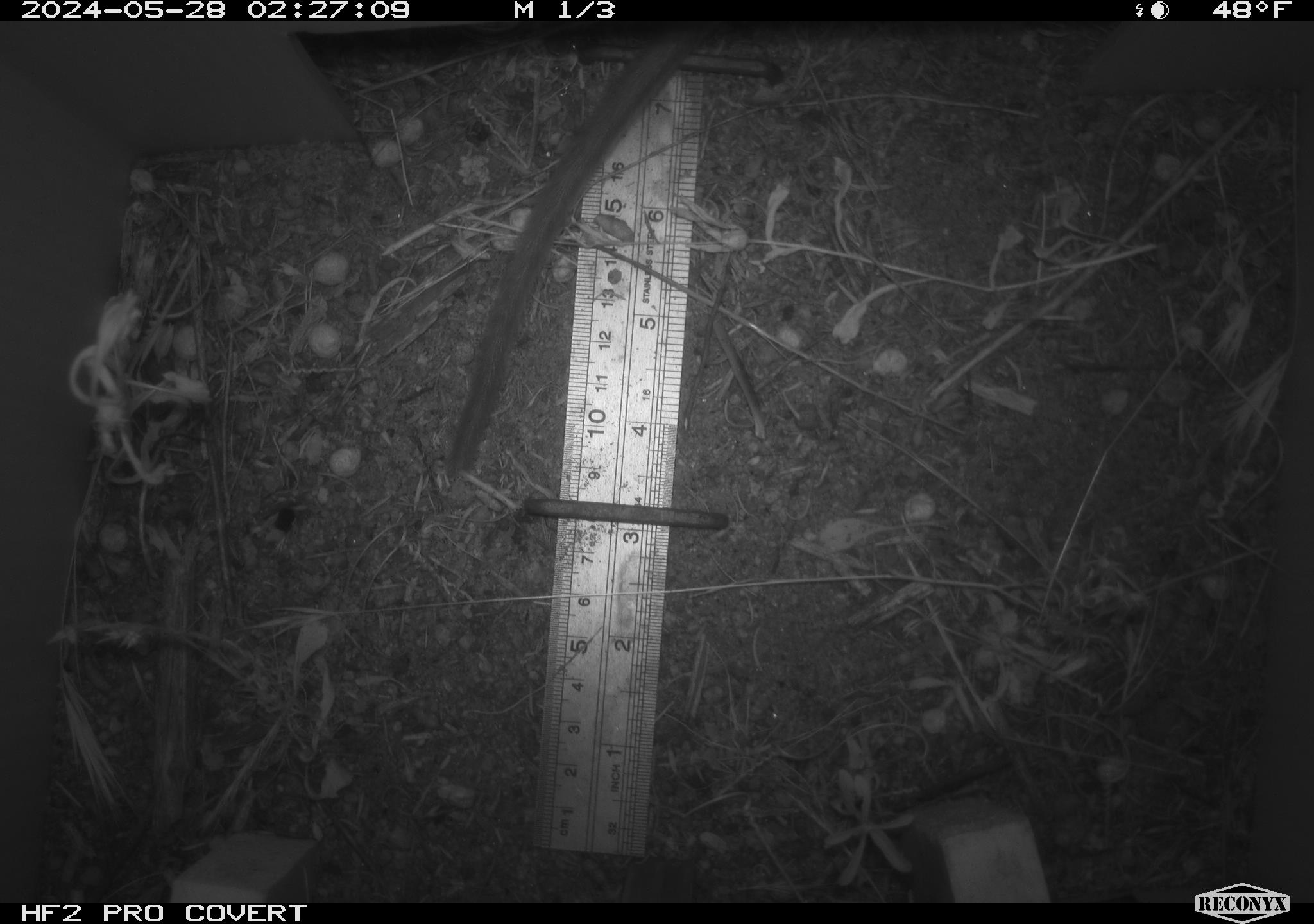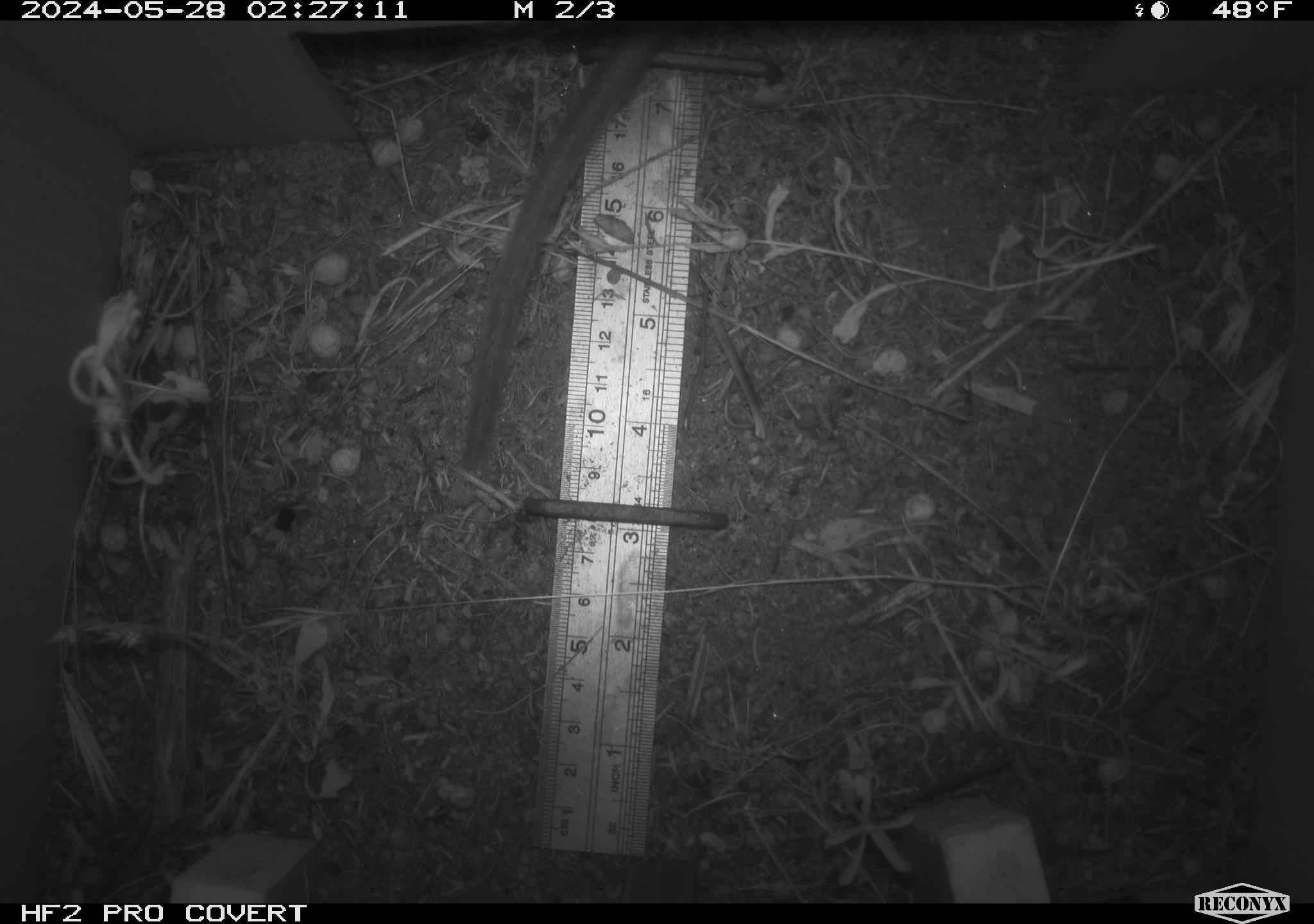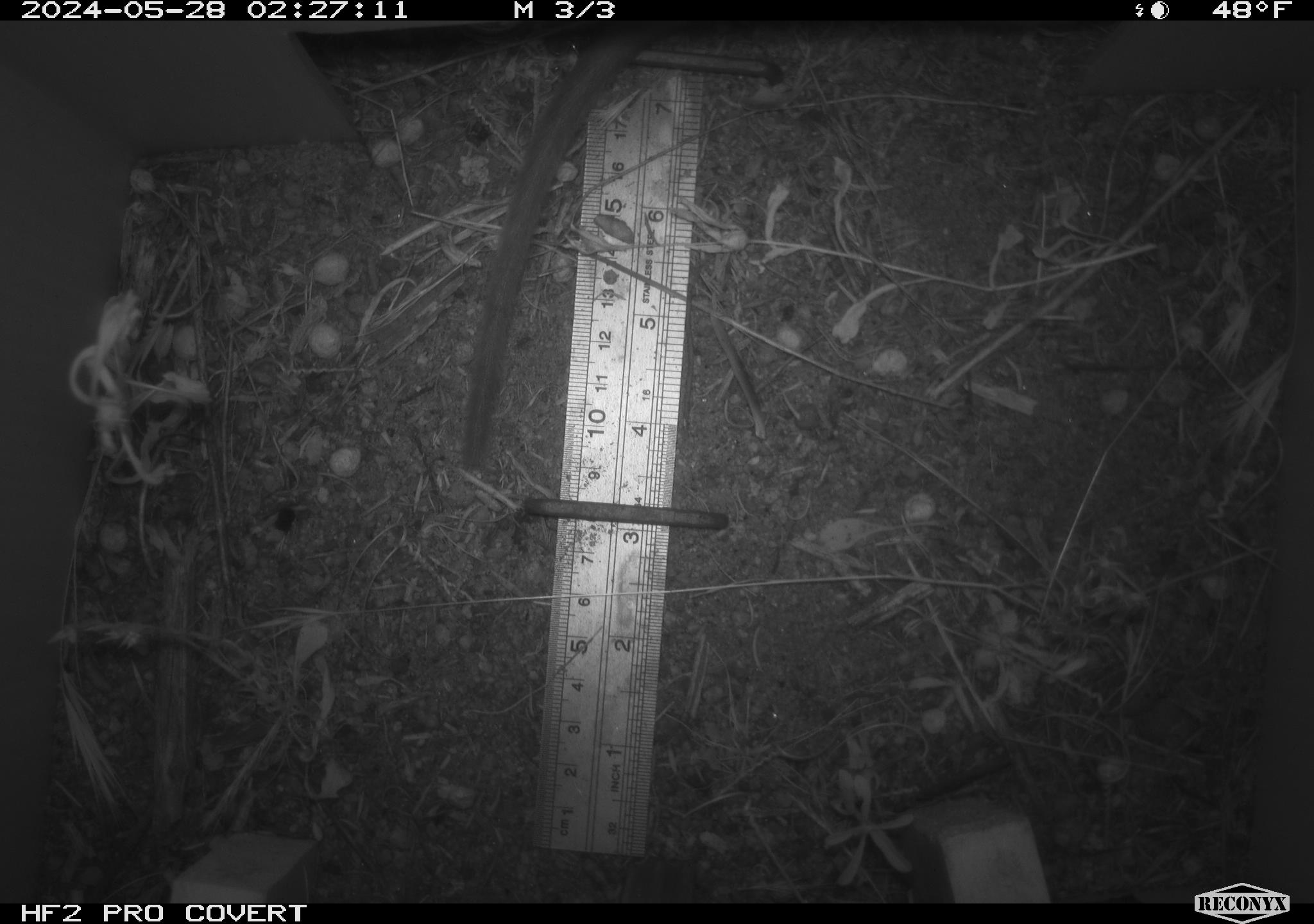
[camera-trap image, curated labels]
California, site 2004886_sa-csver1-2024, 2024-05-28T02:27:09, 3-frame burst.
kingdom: Animalia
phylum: Chordata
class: Mammalia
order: Rodentia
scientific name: Rodentia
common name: rodent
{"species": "rodent (Rodentia)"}